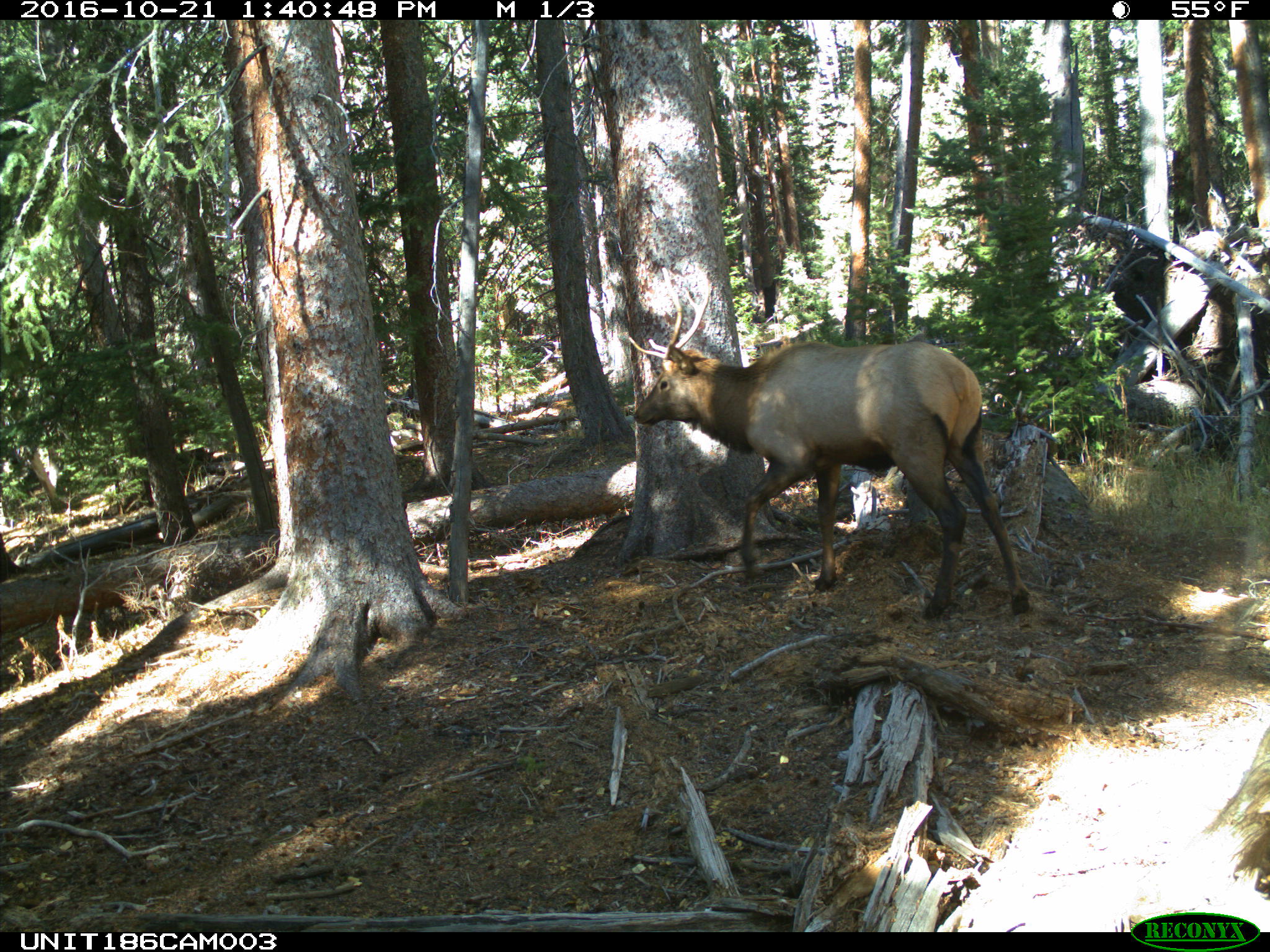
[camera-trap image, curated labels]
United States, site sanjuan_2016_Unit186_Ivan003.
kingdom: Animalia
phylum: Chordata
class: Mammalia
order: Artiodactyla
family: Cervidae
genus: Cervus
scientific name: Cervus elaphus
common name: red deer